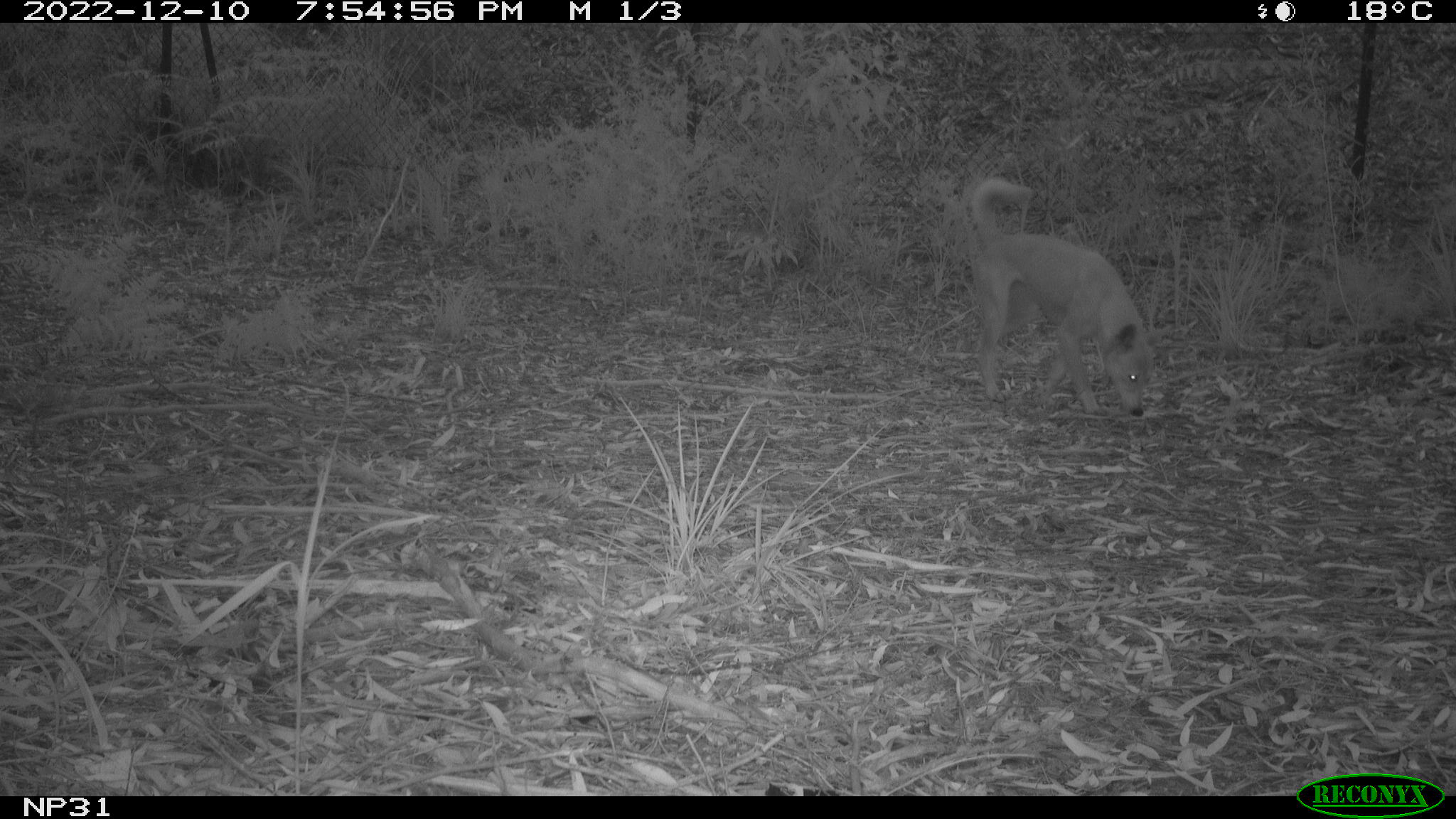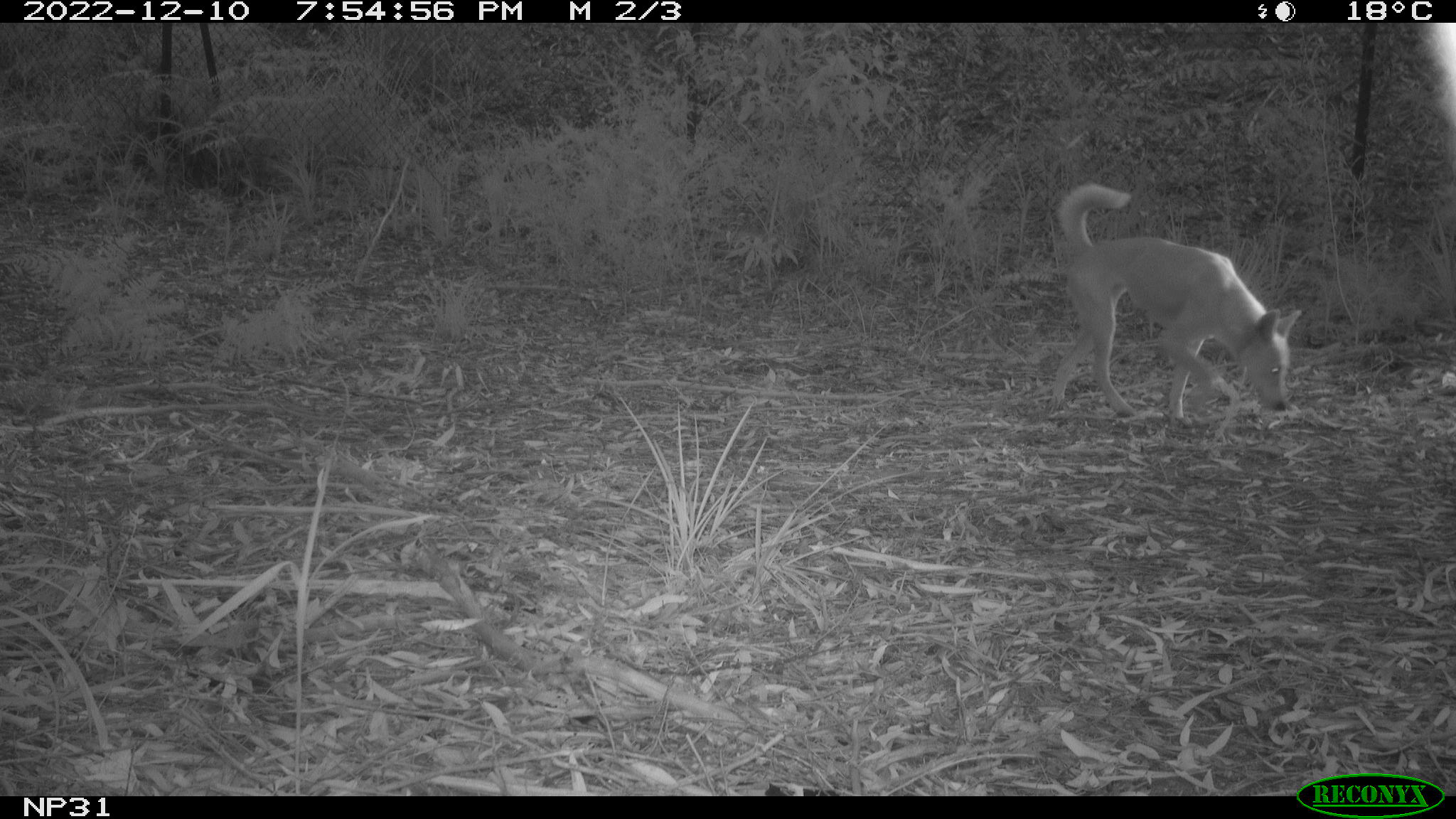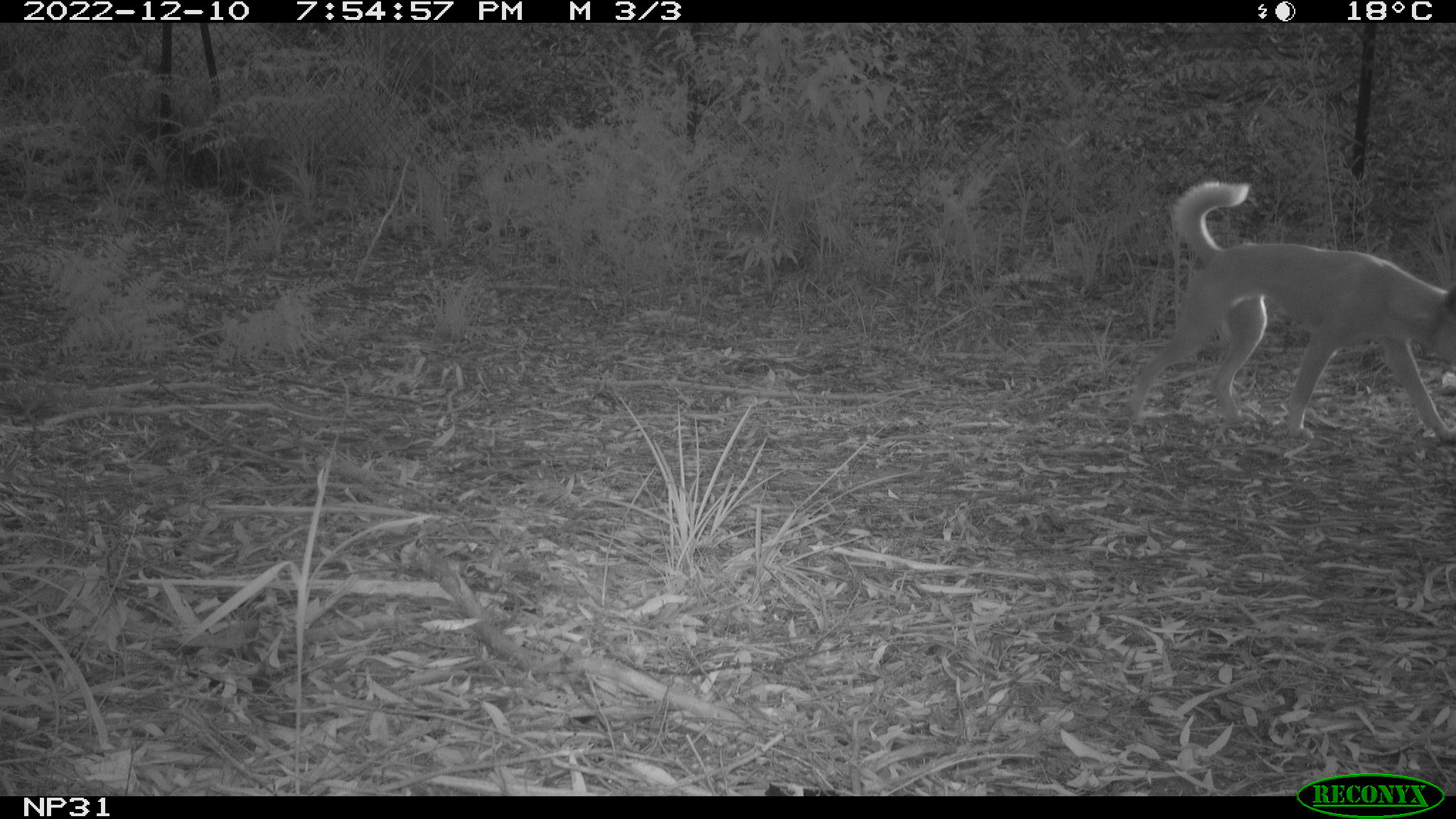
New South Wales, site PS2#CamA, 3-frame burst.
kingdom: Animalia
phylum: Chordata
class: Mammalia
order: Carnivora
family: Canidae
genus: Canis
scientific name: Canis familiaris dingo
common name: dingo